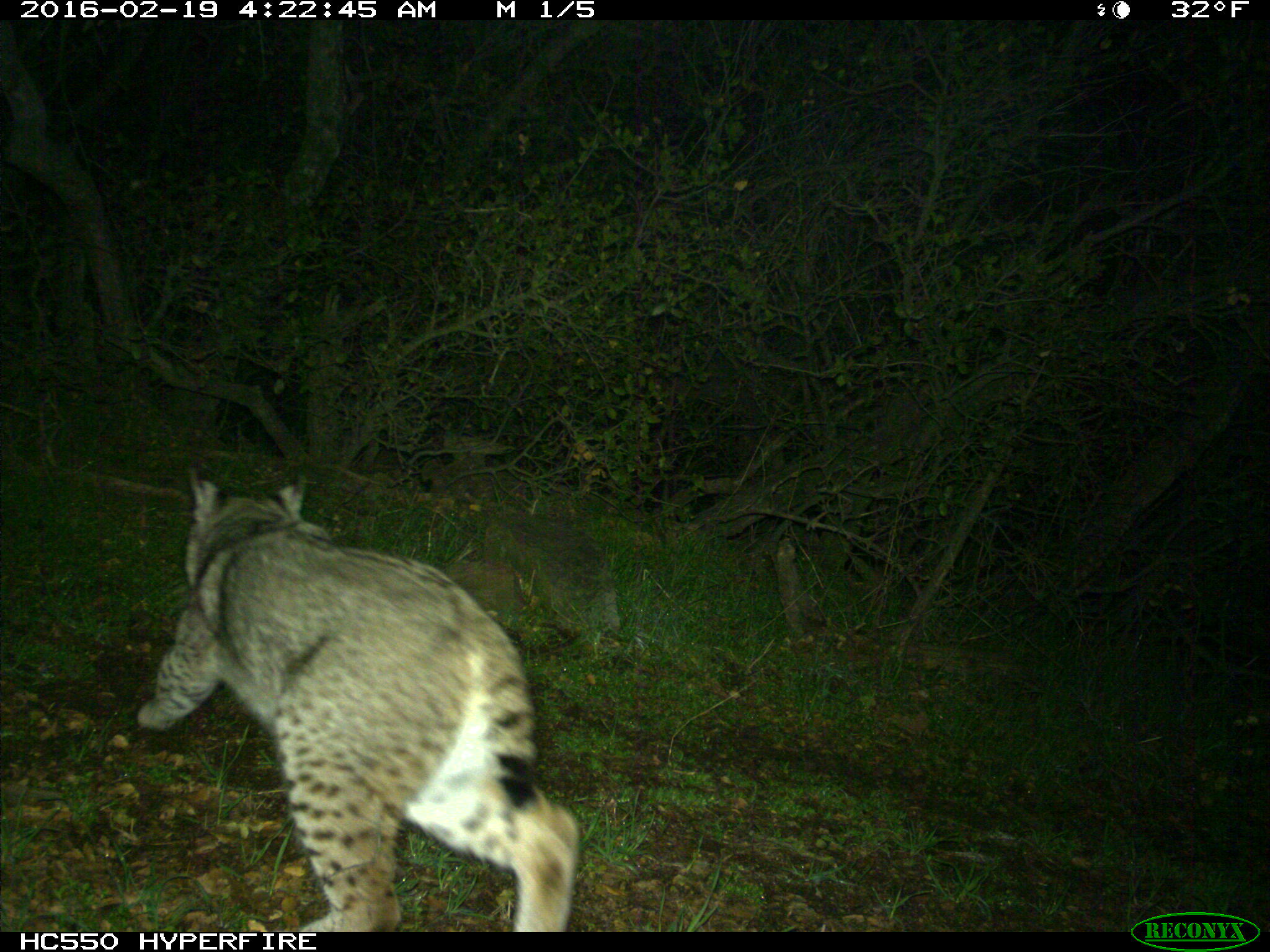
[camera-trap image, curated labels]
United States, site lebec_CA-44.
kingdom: Animalia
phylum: Chordata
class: Mammalia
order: Carnivora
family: Felidae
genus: Lynx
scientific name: Lynx rufus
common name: bobcat